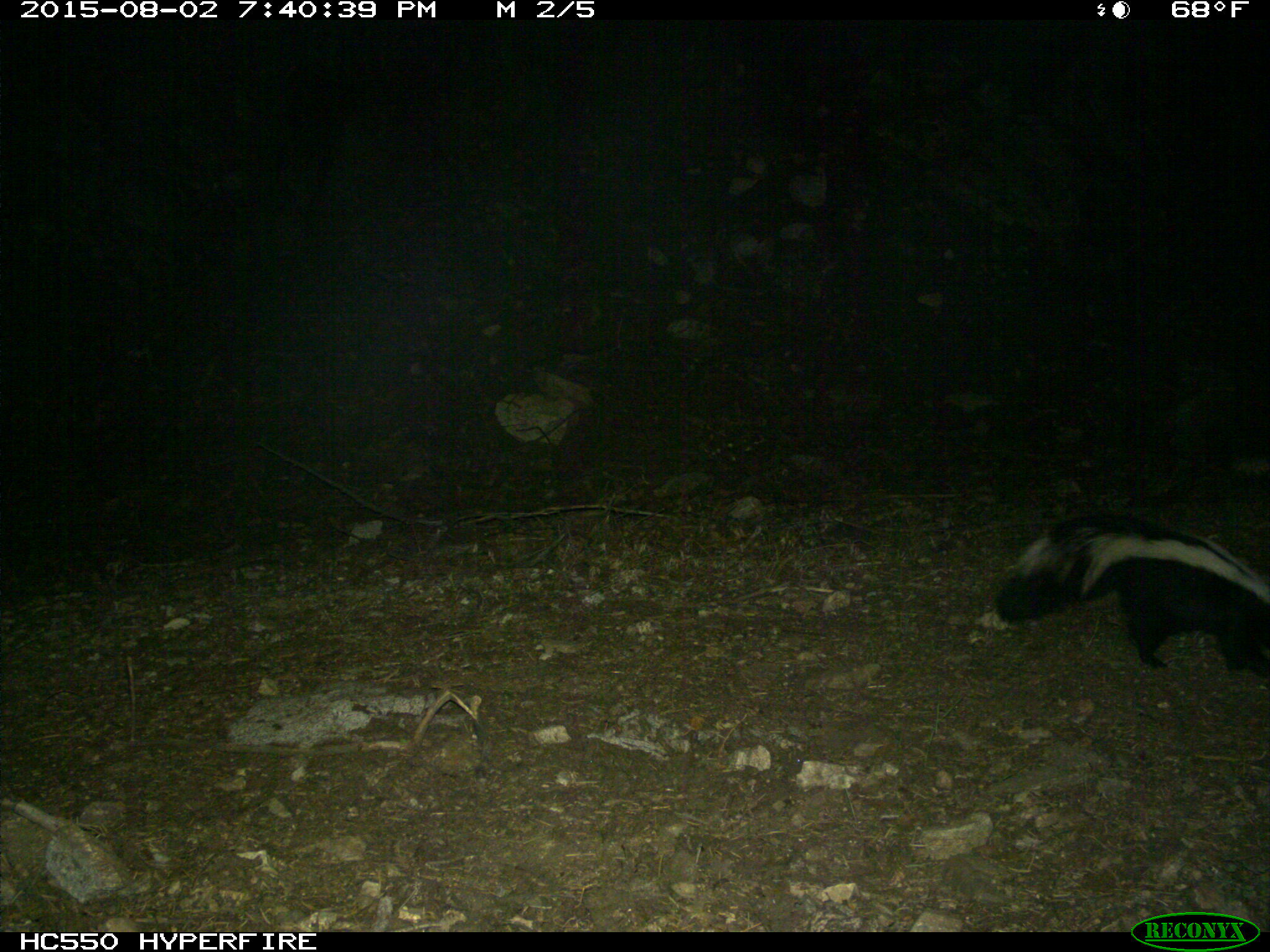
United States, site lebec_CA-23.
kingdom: Animalia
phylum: Chordata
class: Mammalia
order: Carnivora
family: Mephitidae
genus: Mephitis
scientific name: Mephitis mephitis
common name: striped skunk